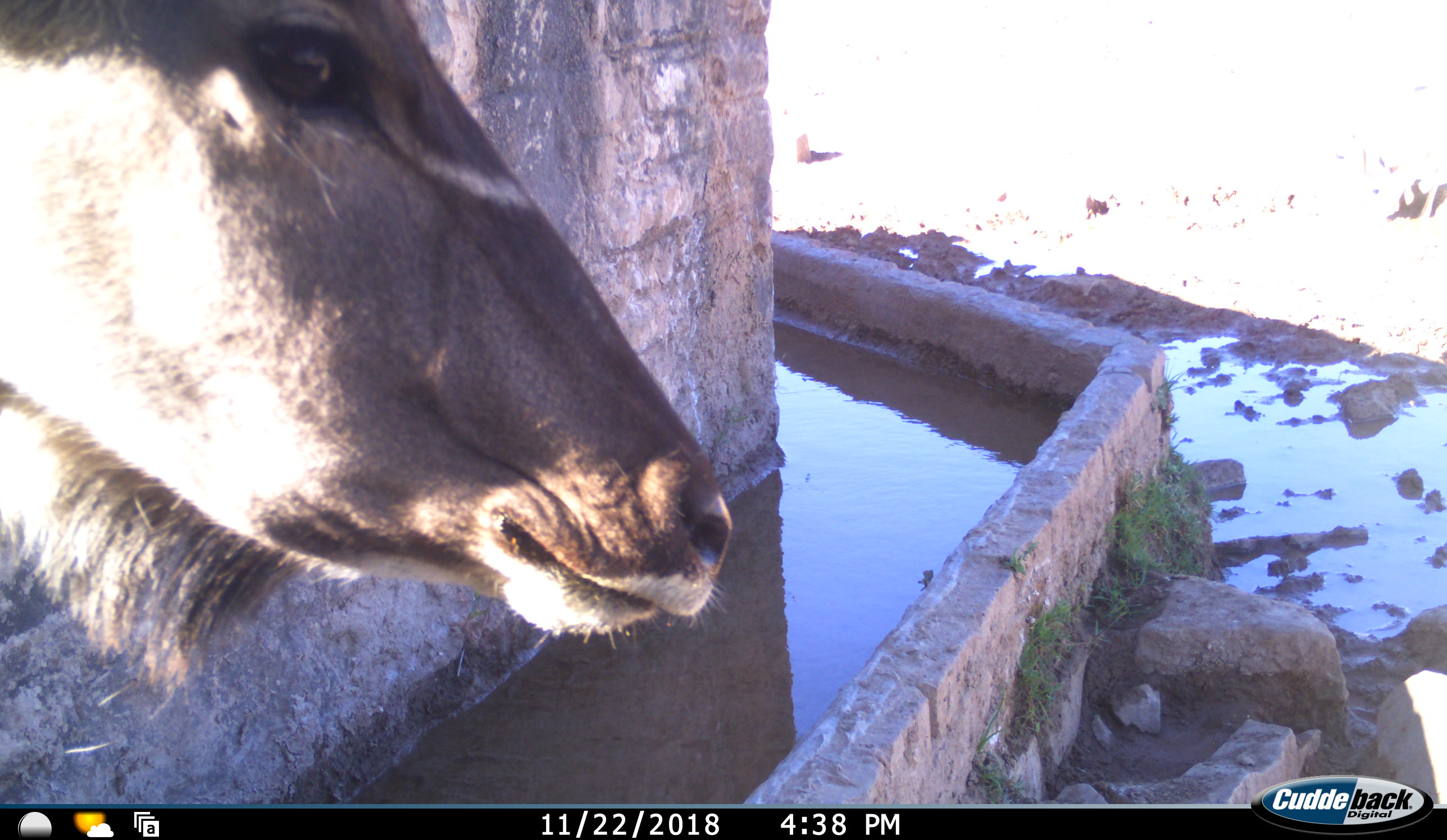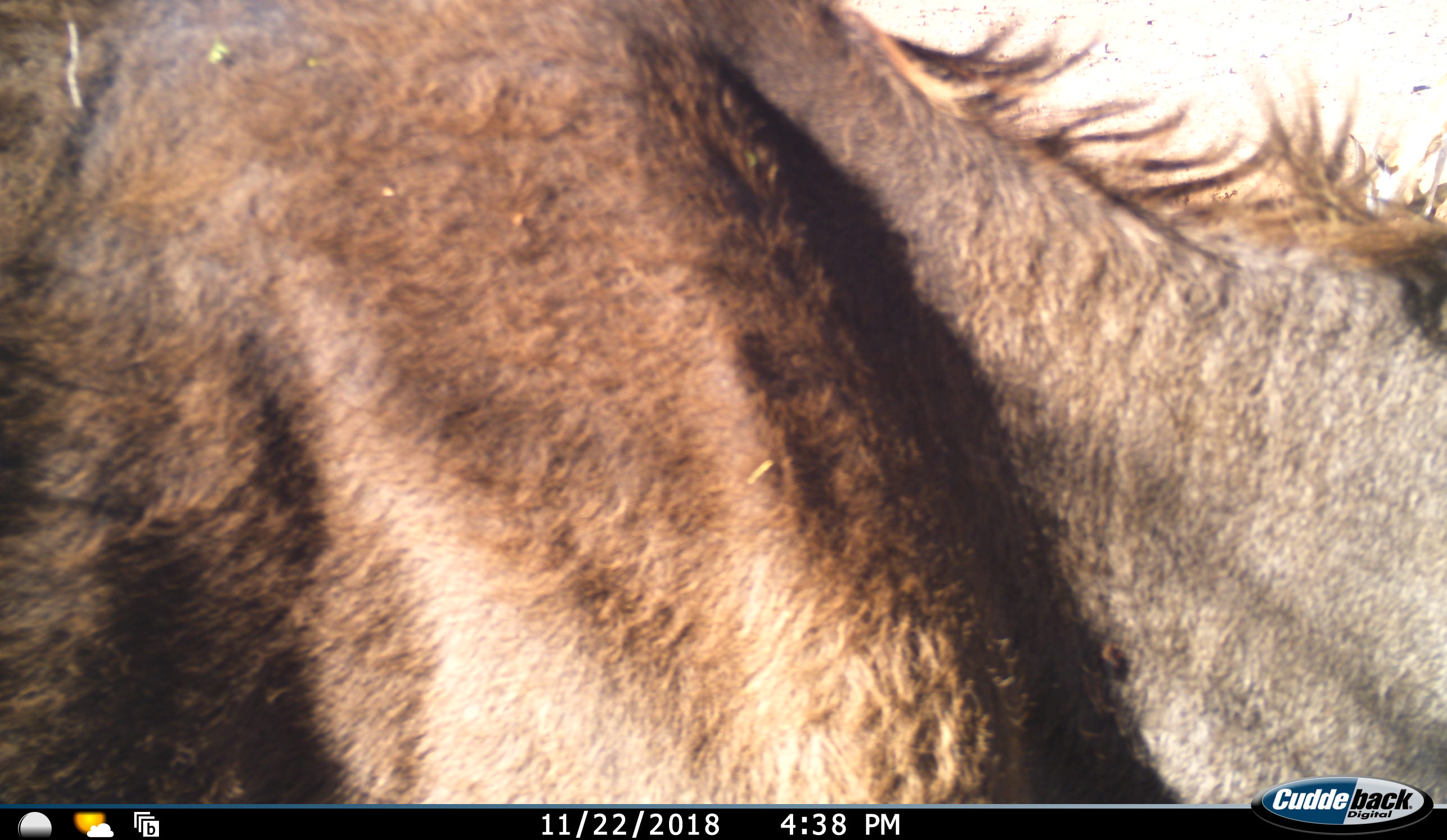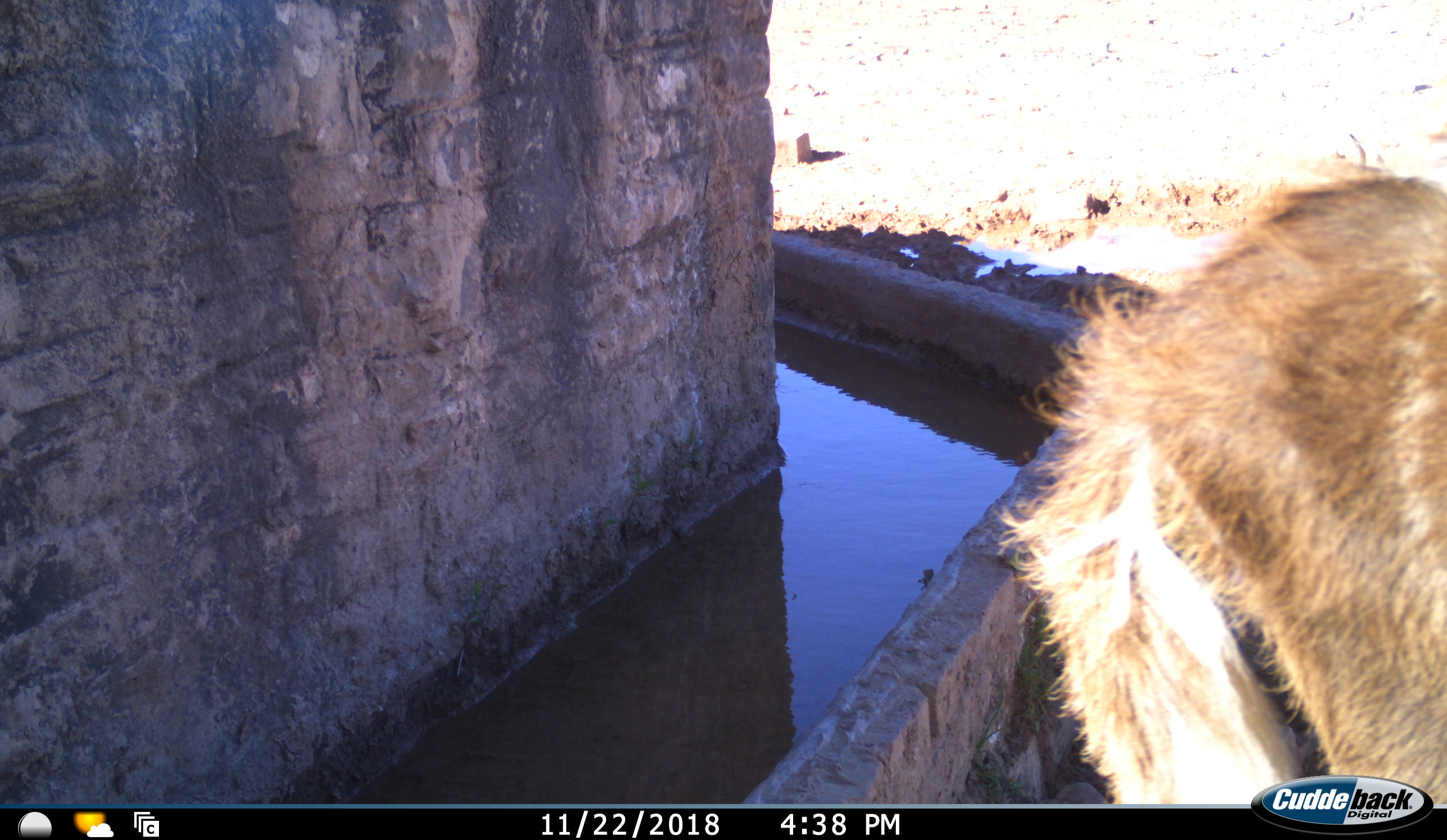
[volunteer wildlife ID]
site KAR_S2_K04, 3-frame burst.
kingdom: Animalia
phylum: Chordata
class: Mammalia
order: Artiodactyla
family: Bovidae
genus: Tragelaphus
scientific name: Tragelaphus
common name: kudu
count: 1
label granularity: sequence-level